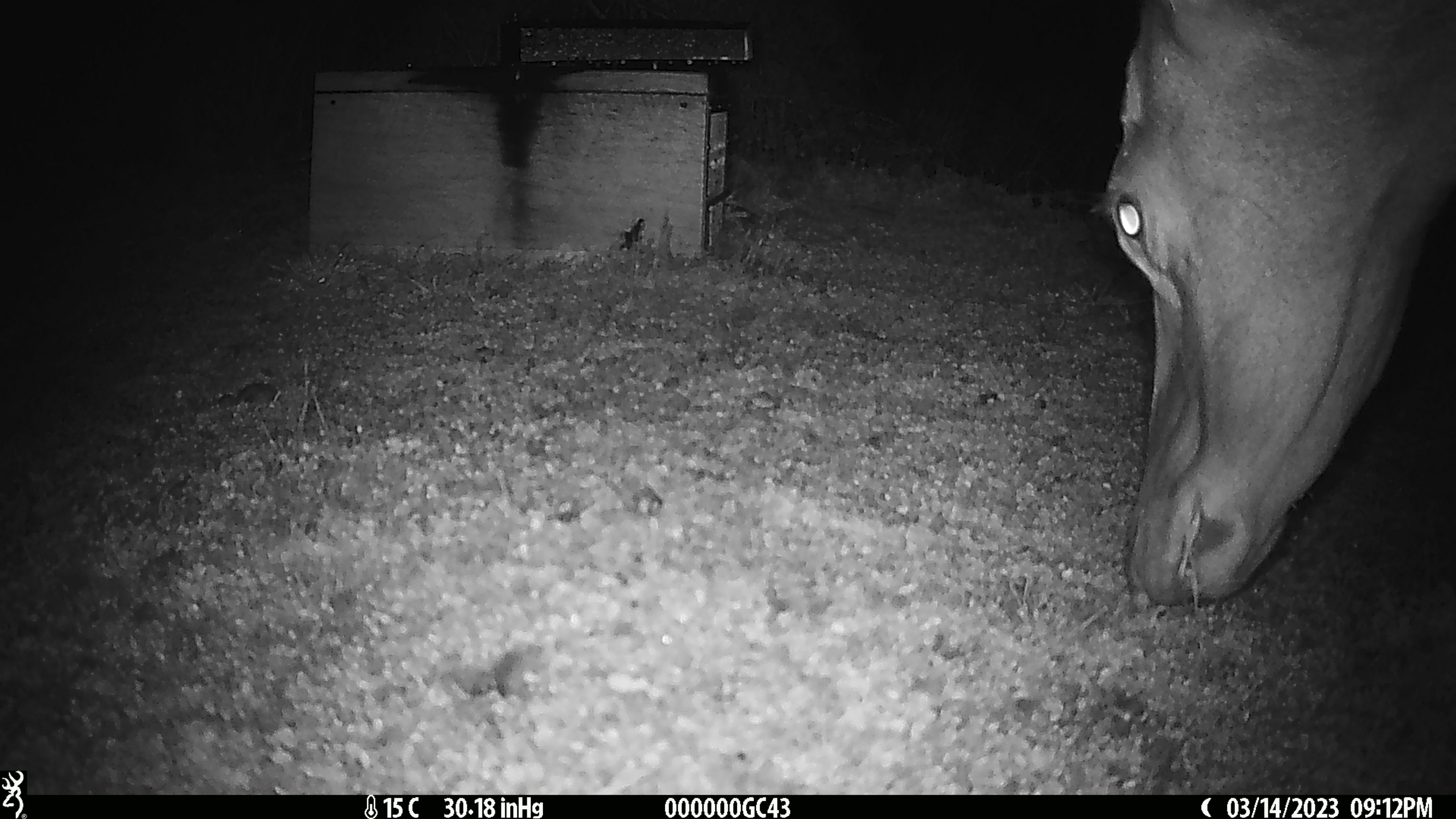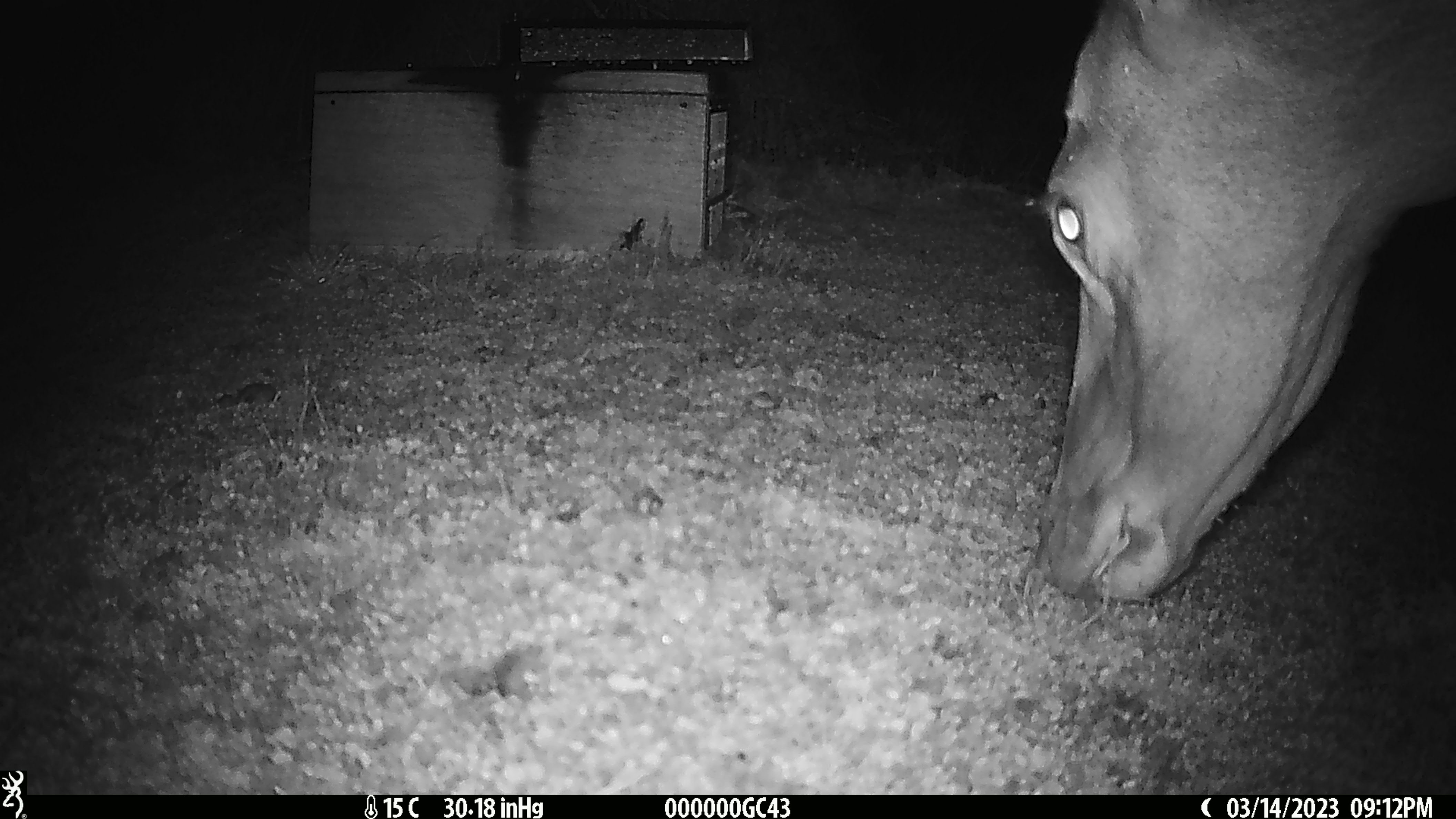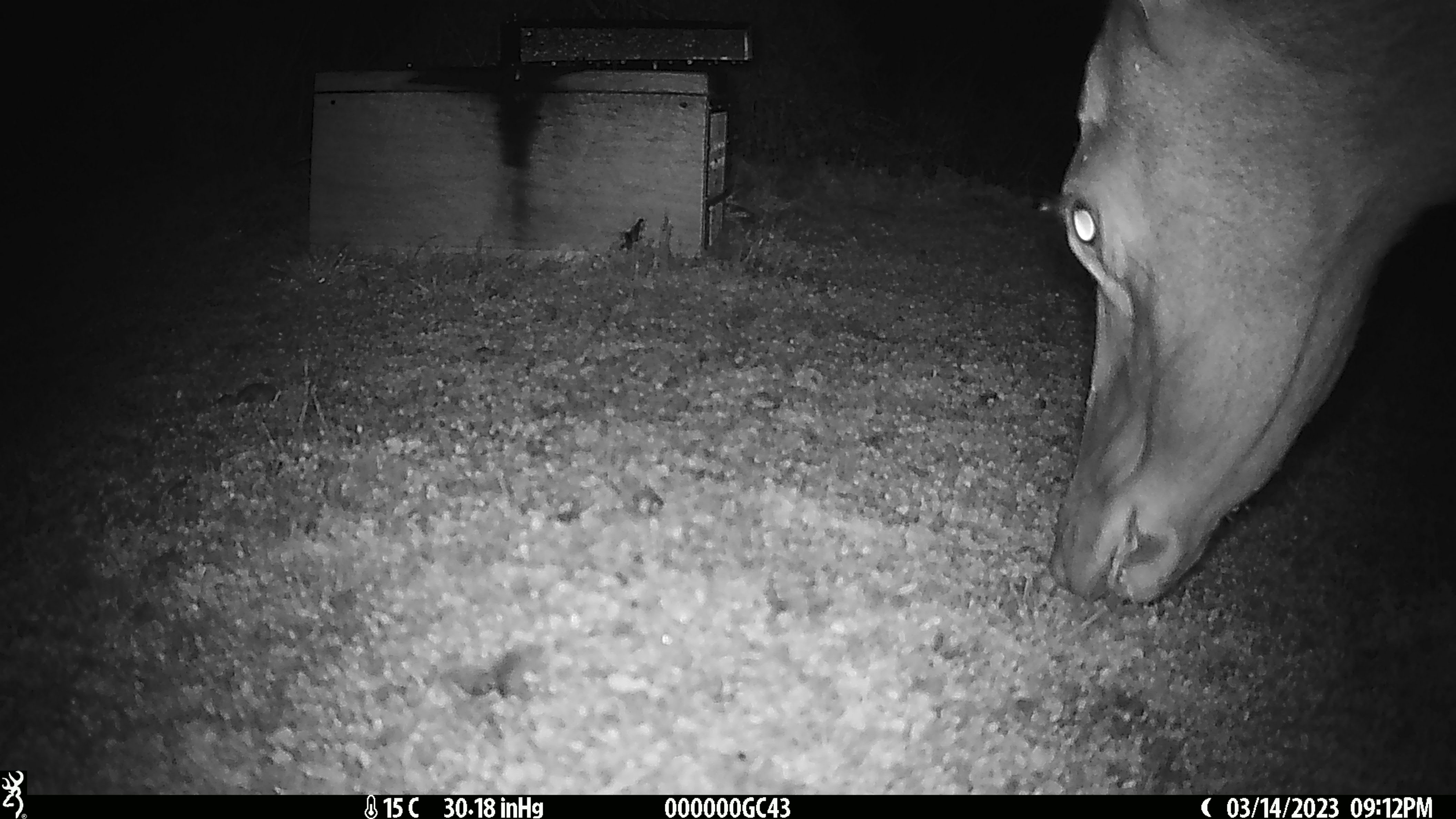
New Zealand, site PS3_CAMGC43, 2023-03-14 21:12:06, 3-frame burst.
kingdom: Animalia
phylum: Chordata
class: Mammalia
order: Artiodactyla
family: Cervidae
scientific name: Cervidae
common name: deer